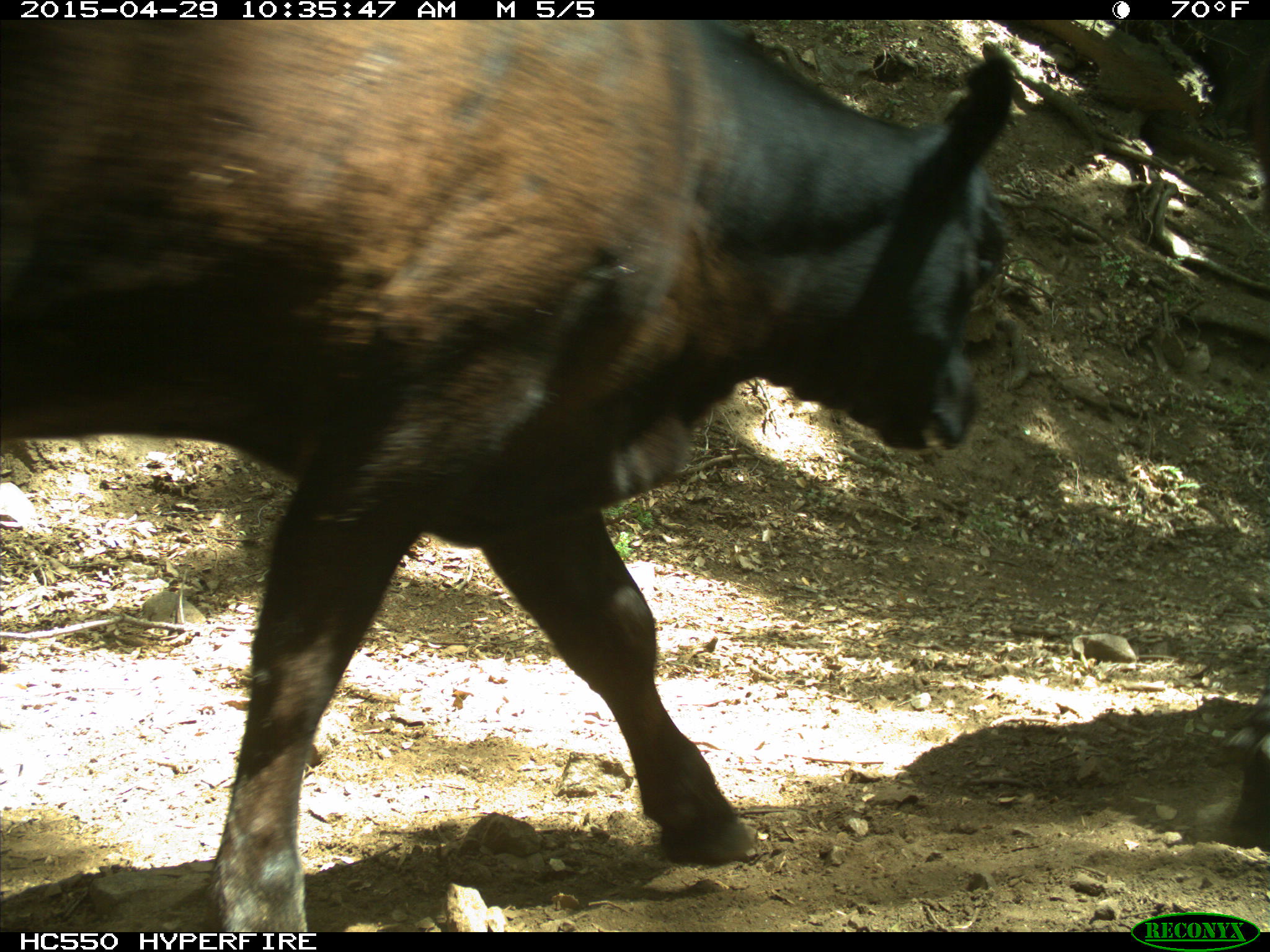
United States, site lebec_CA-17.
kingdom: Animalia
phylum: Chordata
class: Mammalia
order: Artiodactyla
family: Bovidae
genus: Bos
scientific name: Bos taurus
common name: domestic cow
Bos taurus (domestic cow).